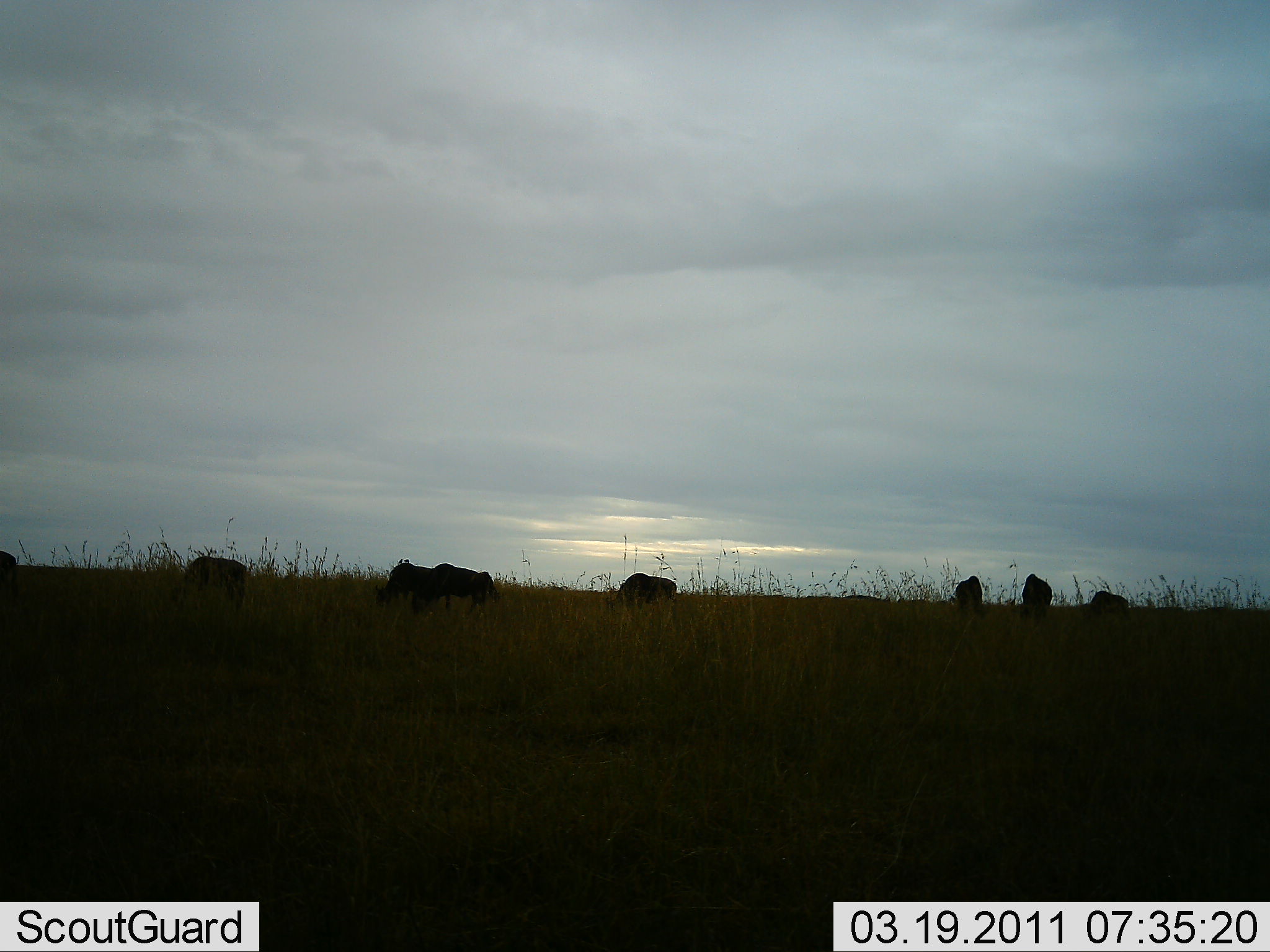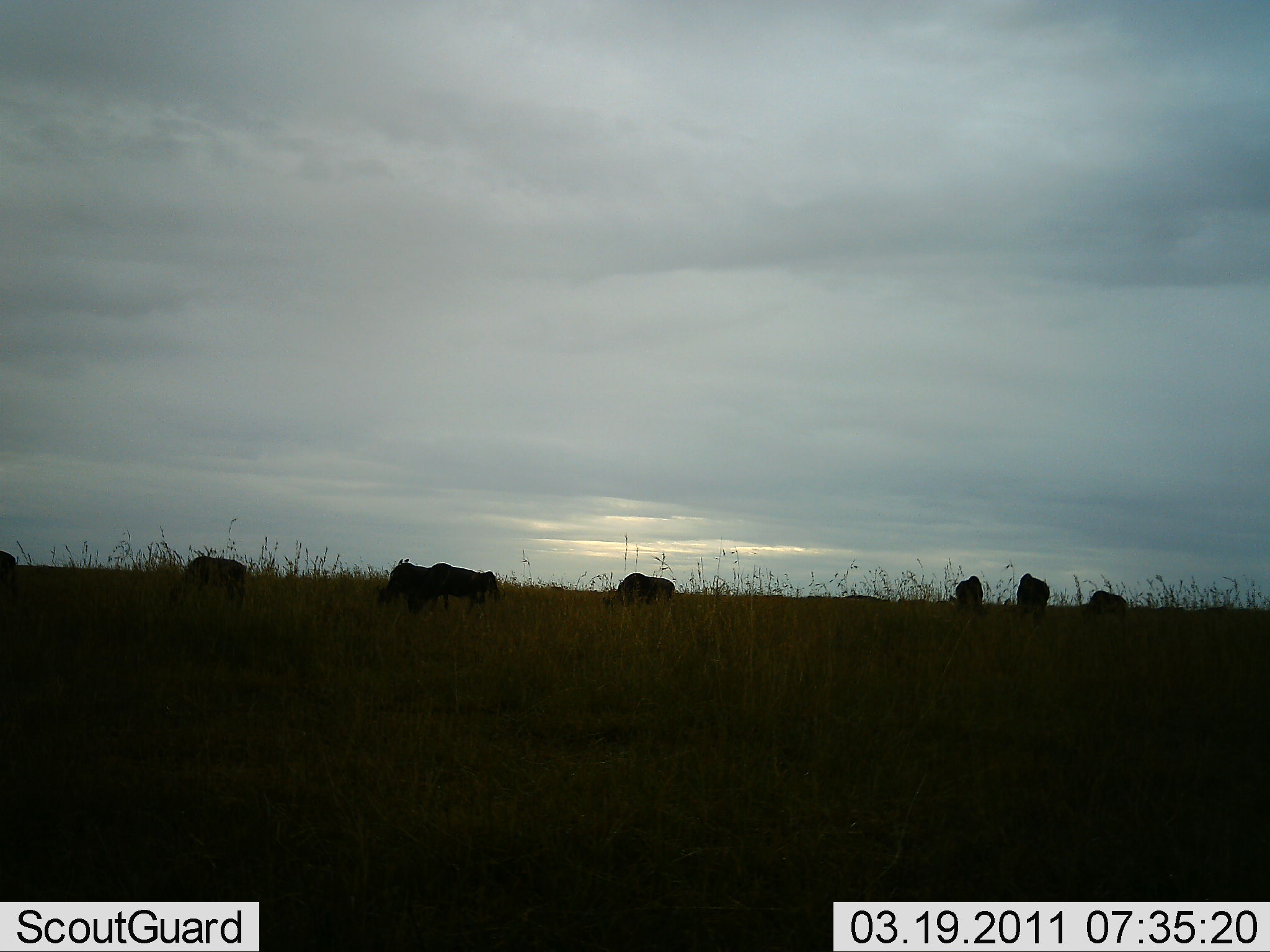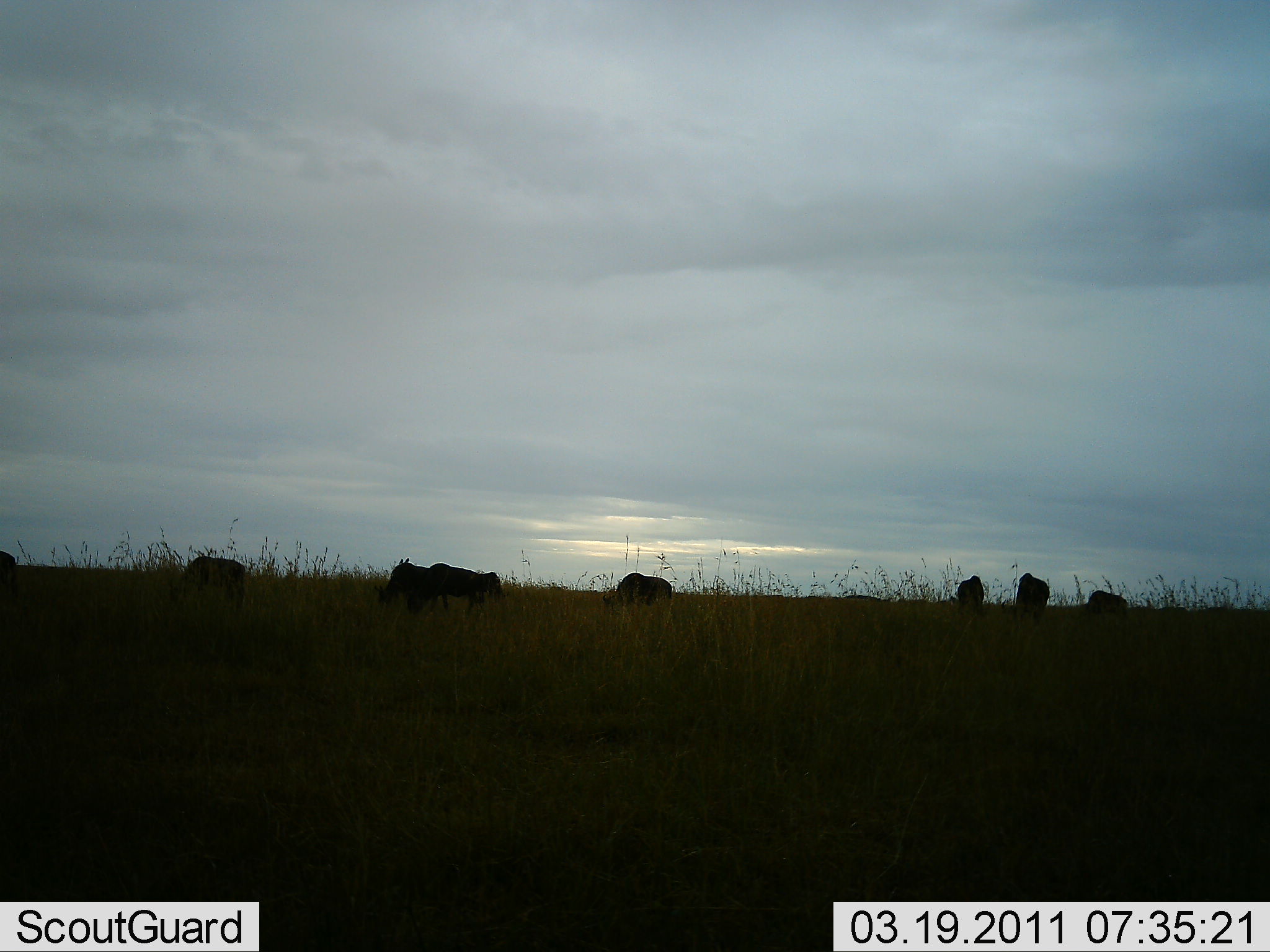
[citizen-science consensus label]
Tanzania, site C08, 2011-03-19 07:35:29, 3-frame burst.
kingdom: Animalia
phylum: Chordata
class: Mammalia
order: Artiodactyla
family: Bovidae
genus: Connochaetes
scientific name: Connochaetes taurinus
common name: blue wildebeest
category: wildebeest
Wildebeest (blue wildebeest) (Connochaetes taurinus), count 8. Behavior (volunteer vote fractions): standing 17%, resting 0%, moving 0%, interacting 0%. Young present (vote fraction): 0%. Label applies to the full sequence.